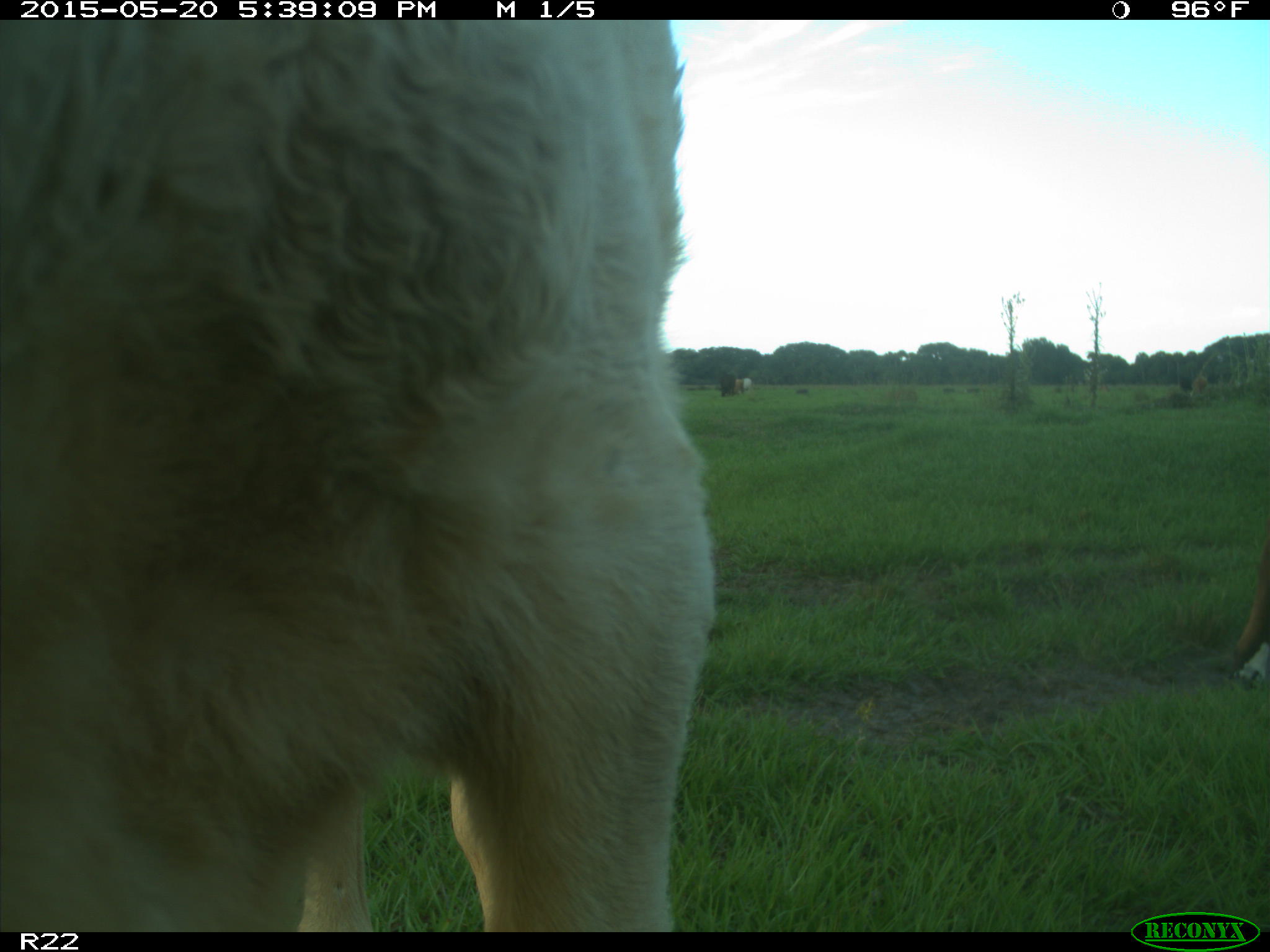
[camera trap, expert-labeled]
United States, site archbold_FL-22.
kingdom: Animalia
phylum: Chordata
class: Mammalia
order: Artiodactyla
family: Bovidae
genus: Bos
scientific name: Bos taurus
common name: domestic cow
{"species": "Bos taurus (domestic cow)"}